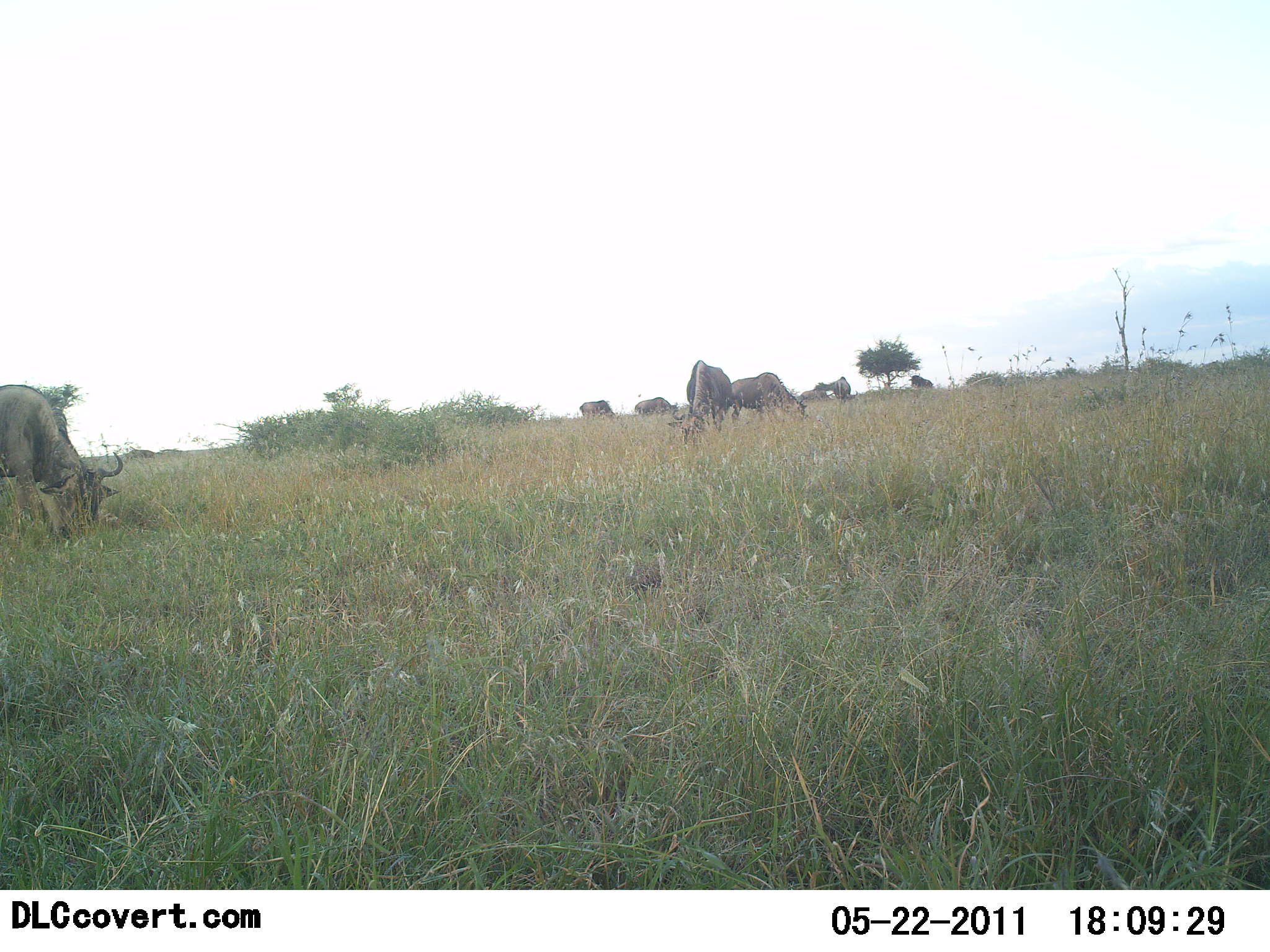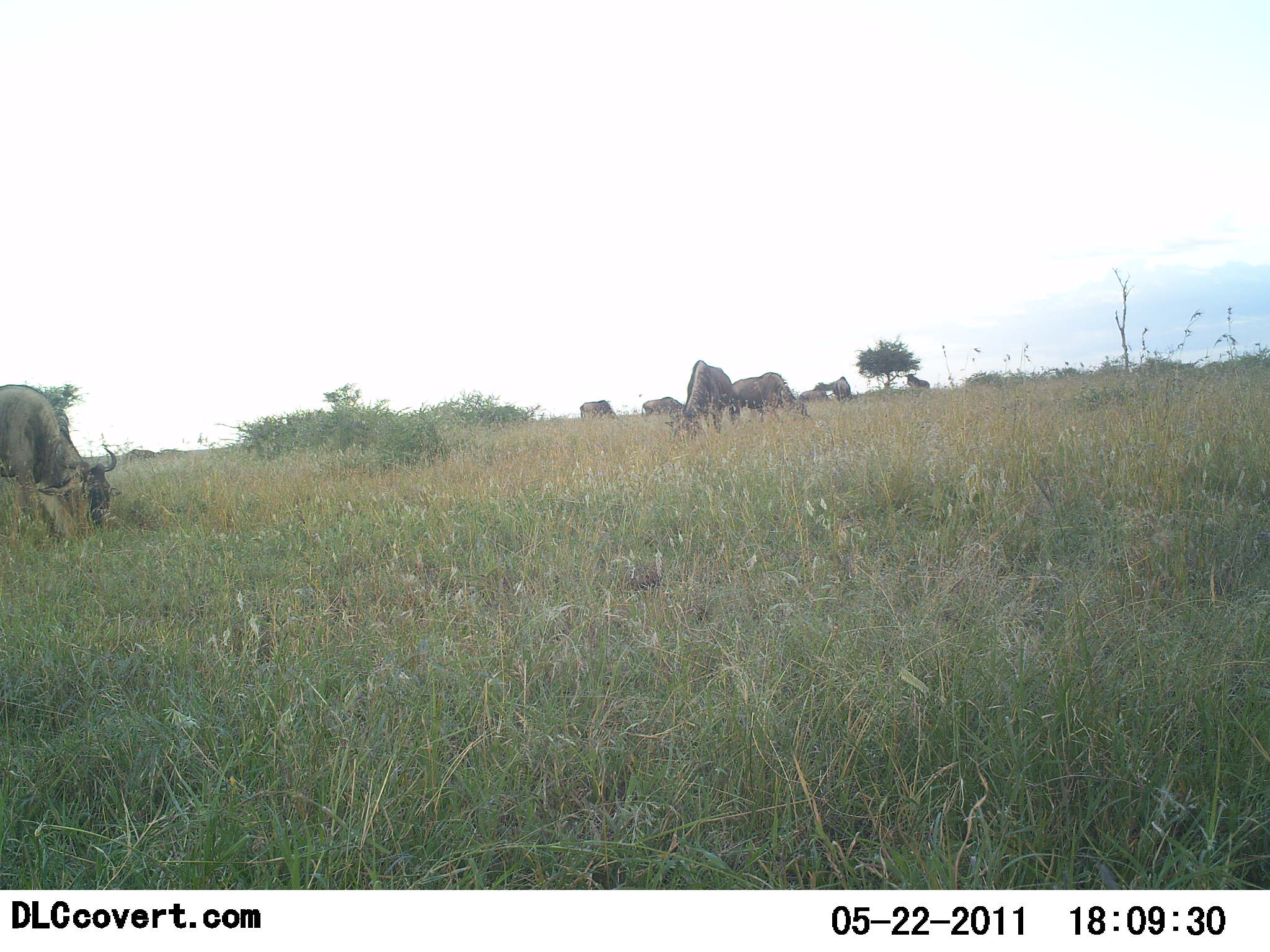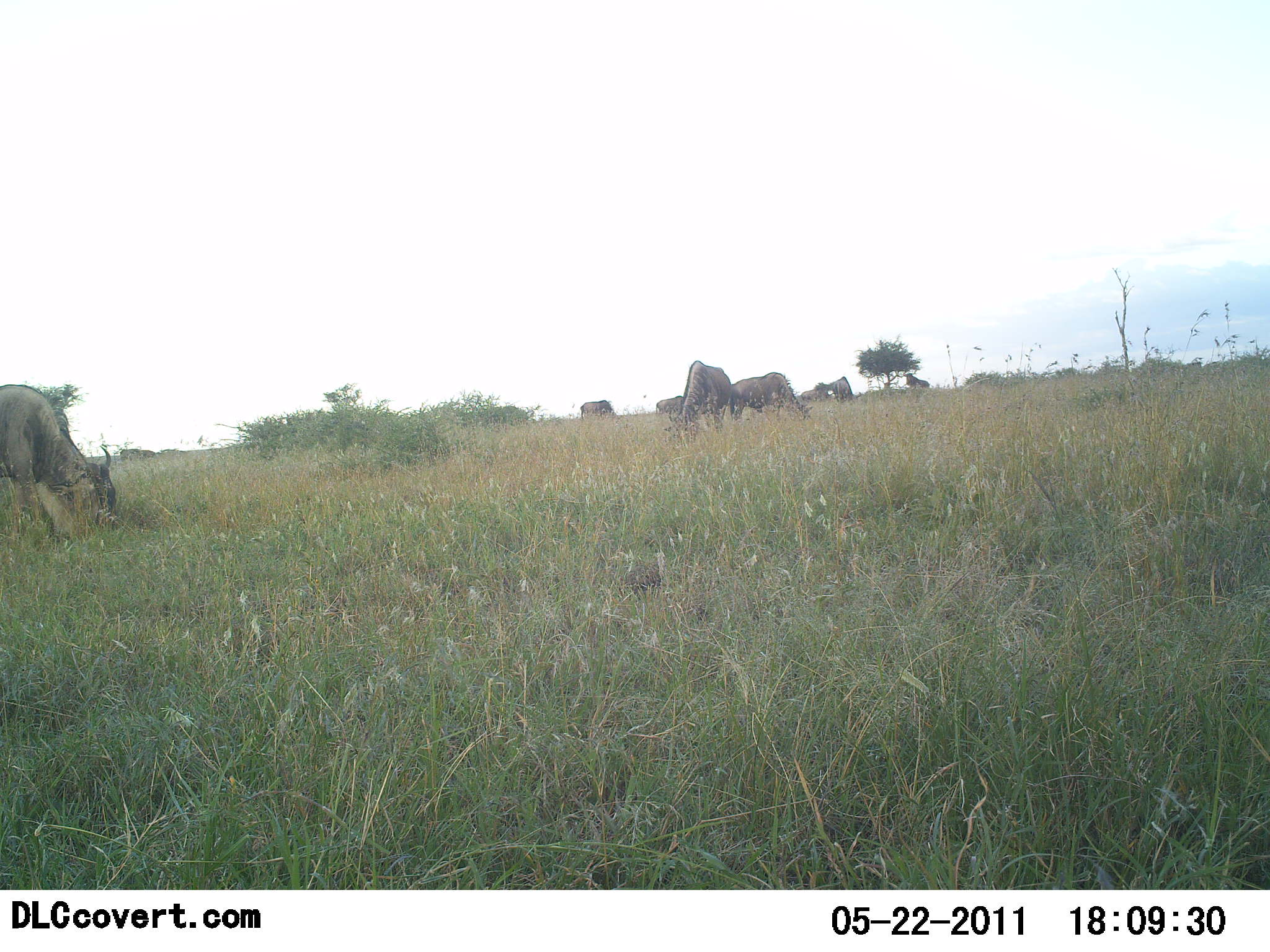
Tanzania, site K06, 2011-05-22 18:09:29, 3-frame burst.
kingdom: Animalia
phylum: Chordata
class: Mammalia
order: Artiodactyla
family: Bovidae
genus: Connochaetes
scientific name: Connochaetes taurinus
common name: blue wildebeest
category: wildebeest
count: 8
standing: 31%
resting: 8%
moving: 23%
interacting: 8%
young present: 0%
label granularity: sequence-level